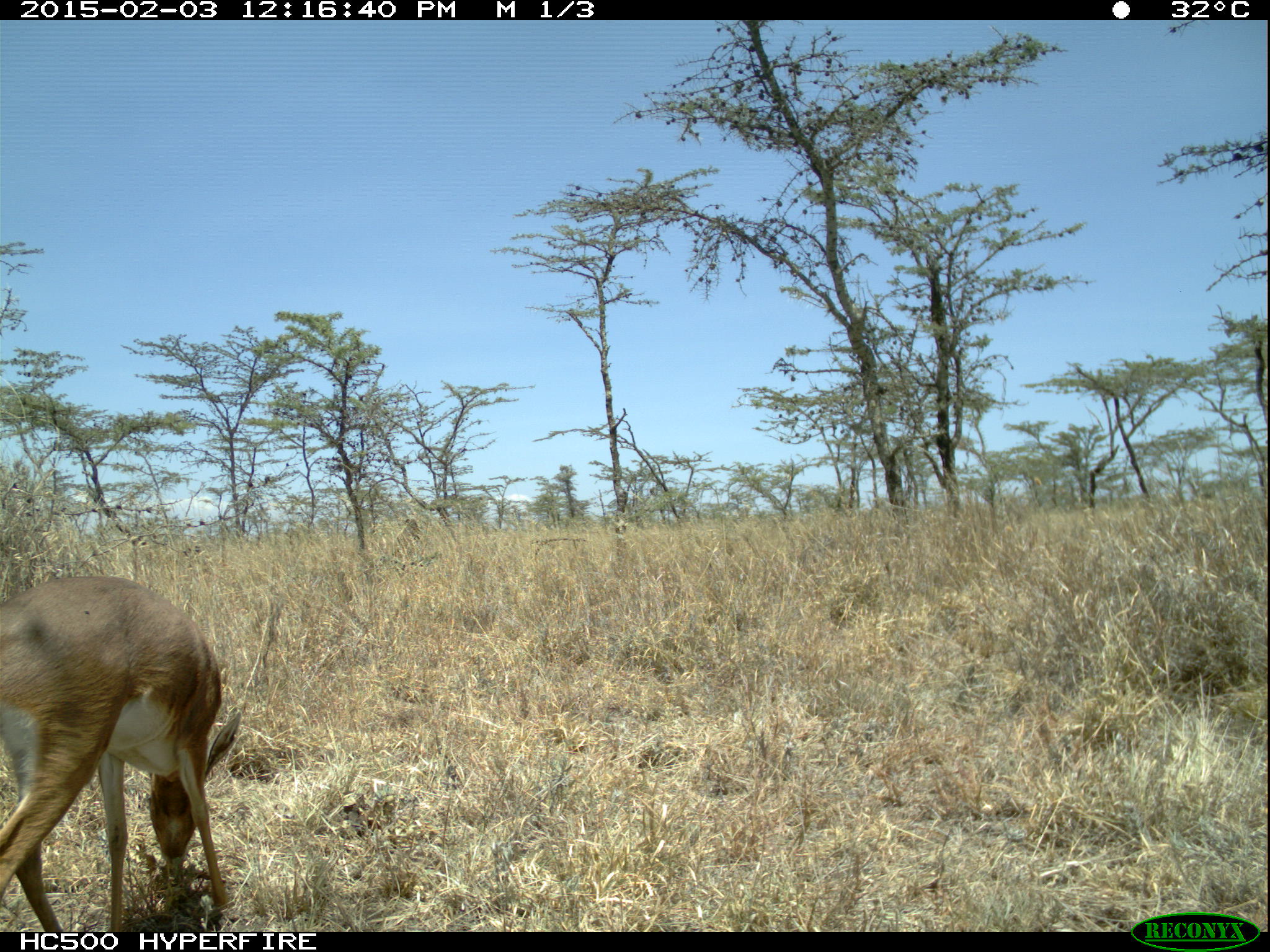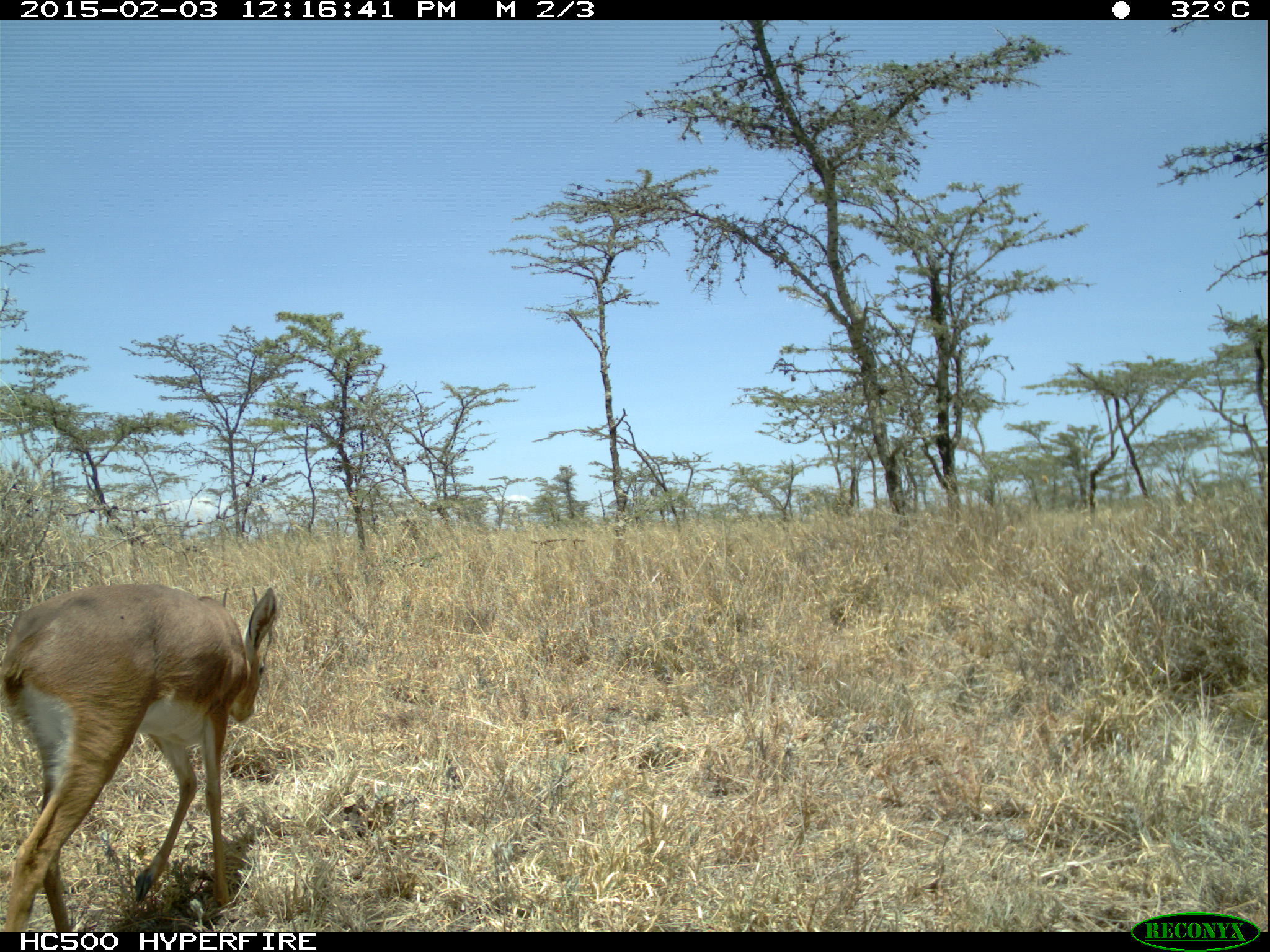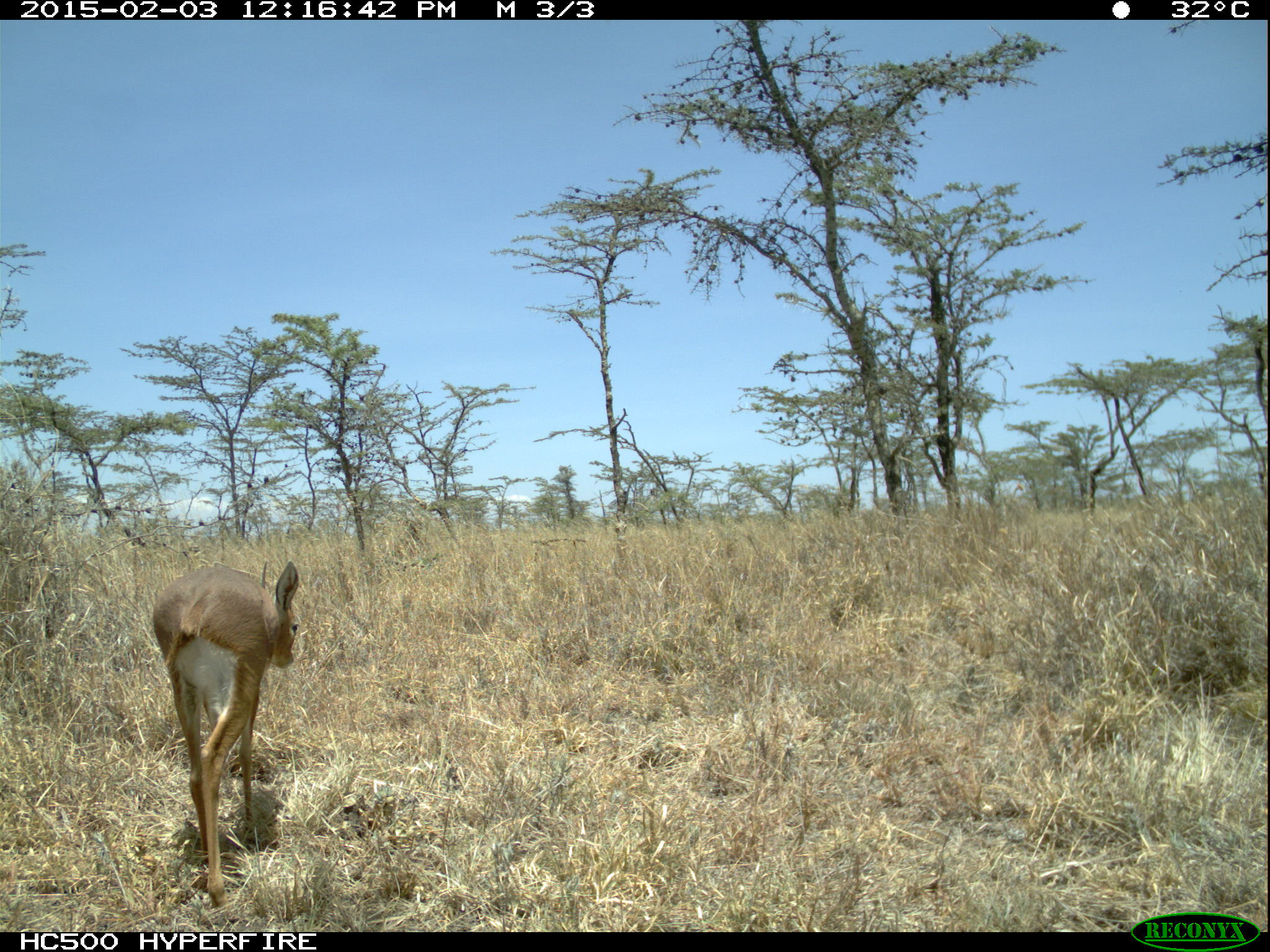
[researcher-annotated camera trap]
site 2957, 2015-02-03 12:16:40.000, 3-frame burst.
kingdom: Animalia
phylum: Chordata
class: Mammalia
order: Artiodactyla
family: Bovidae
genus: Raphicerus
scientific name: Raphicerus campestris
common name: steenbok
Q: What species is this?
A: Raphicerus campestris (steenbok).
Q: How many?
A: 1.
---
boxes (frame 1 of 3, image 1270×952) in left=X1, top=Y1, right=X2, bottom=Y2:
raphicerus campestris: left=0, top=577, right=240, bottom=931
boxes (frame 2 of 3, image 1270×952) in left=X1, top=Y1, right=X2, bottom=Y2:
raphicerus campestris: left=2, top=583, right=275, bottom=930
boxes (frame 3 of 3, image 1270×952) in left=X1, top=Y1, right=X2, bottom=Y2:
raphicerus campestris: left=150, top=559, right=300, bottom=909